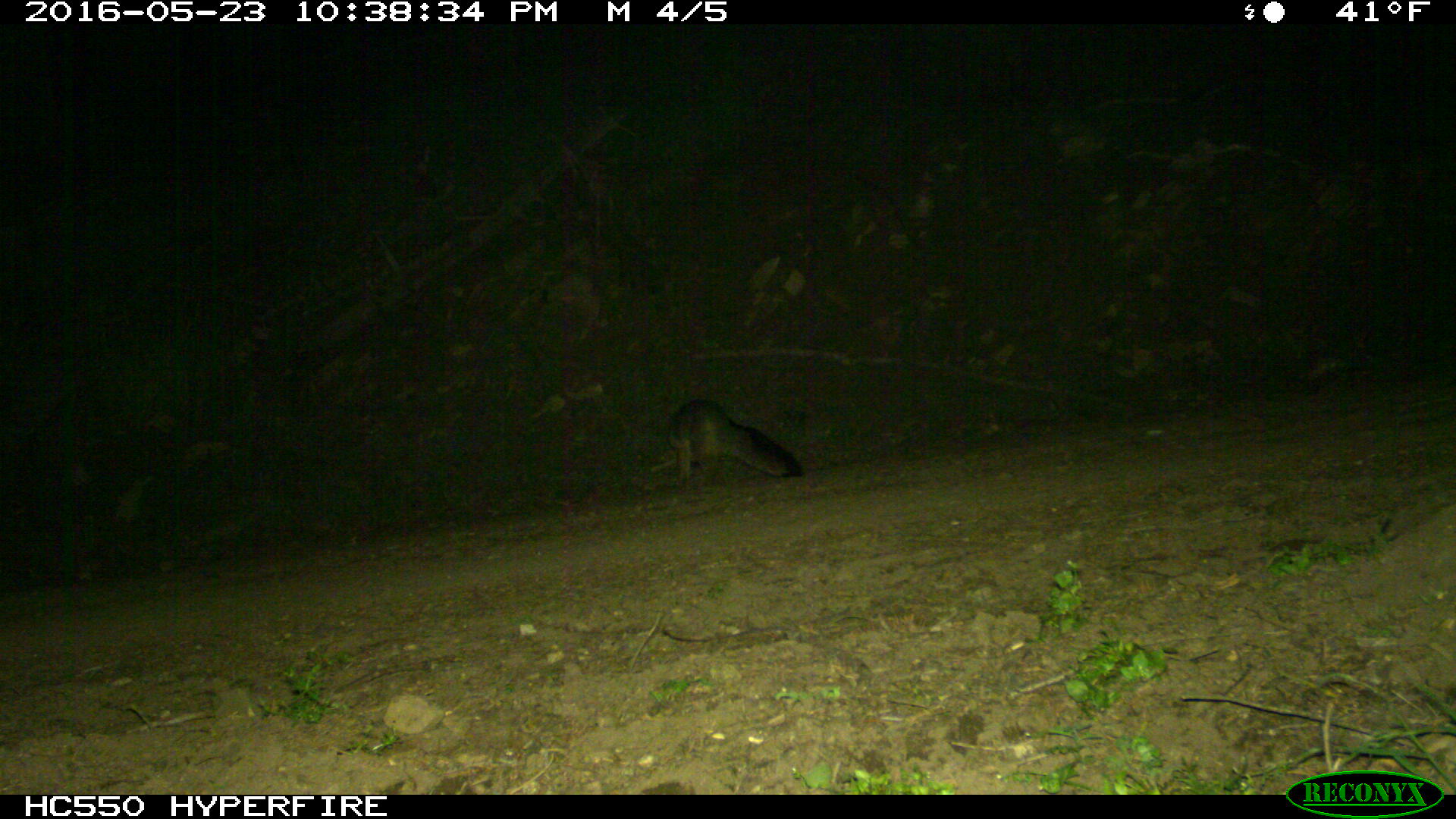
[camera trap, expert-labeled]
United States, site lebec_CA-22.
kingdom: Animalia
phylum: Chordata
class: Mammalia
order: Carnivora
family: Canidae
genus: Urocyon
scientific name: Urocyon cinereoargenteus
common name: gray fox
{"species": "Urocyon cinereoargenteus (gray fox)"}